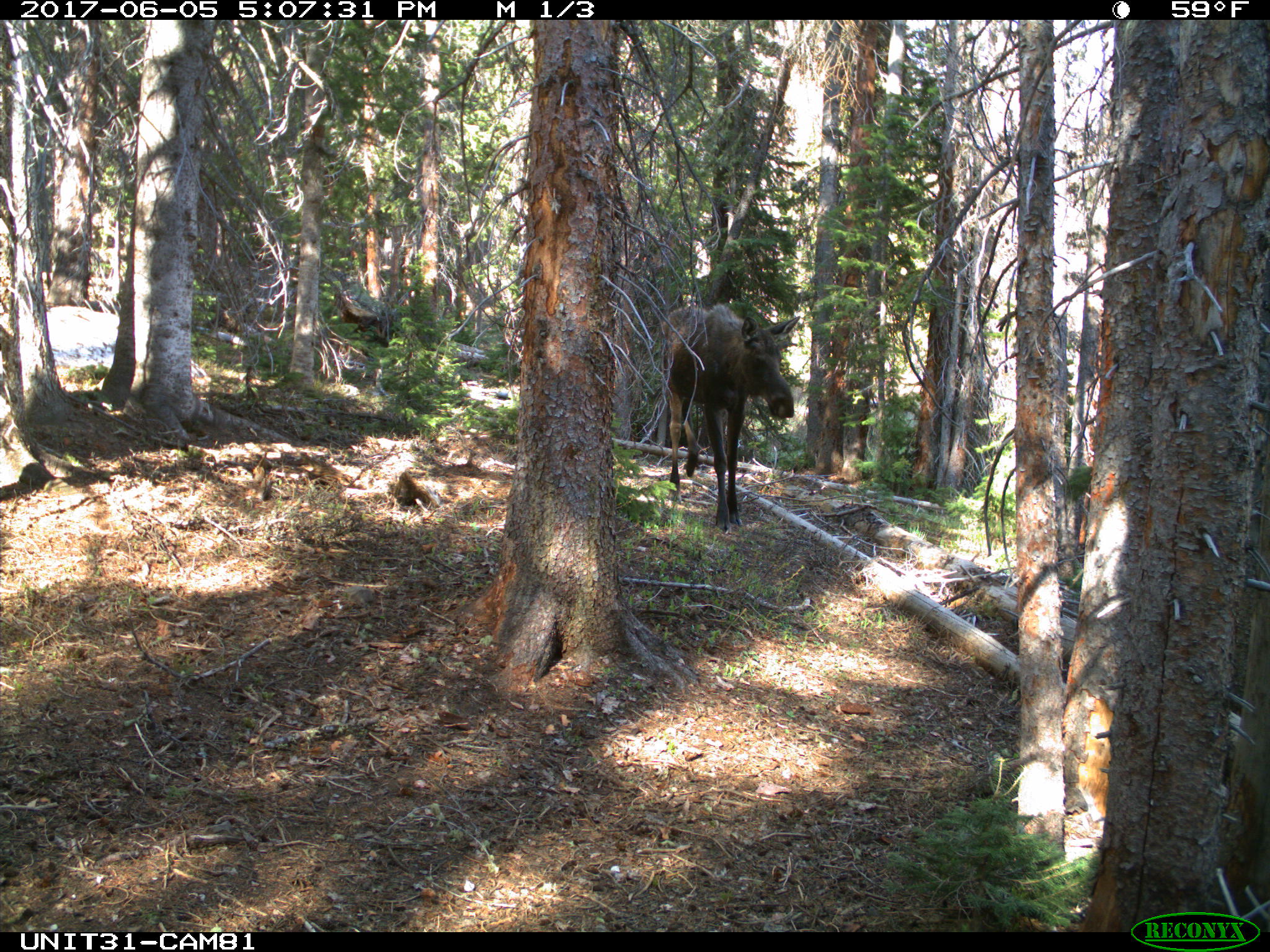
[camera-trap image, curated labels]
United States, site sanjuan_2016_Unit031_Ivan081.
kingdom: Animalia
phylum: Chordata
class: Mammalia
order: Artiodactyla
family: Cervidae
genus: Alces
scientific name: Alces alces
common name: moose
Alces alces (moose).